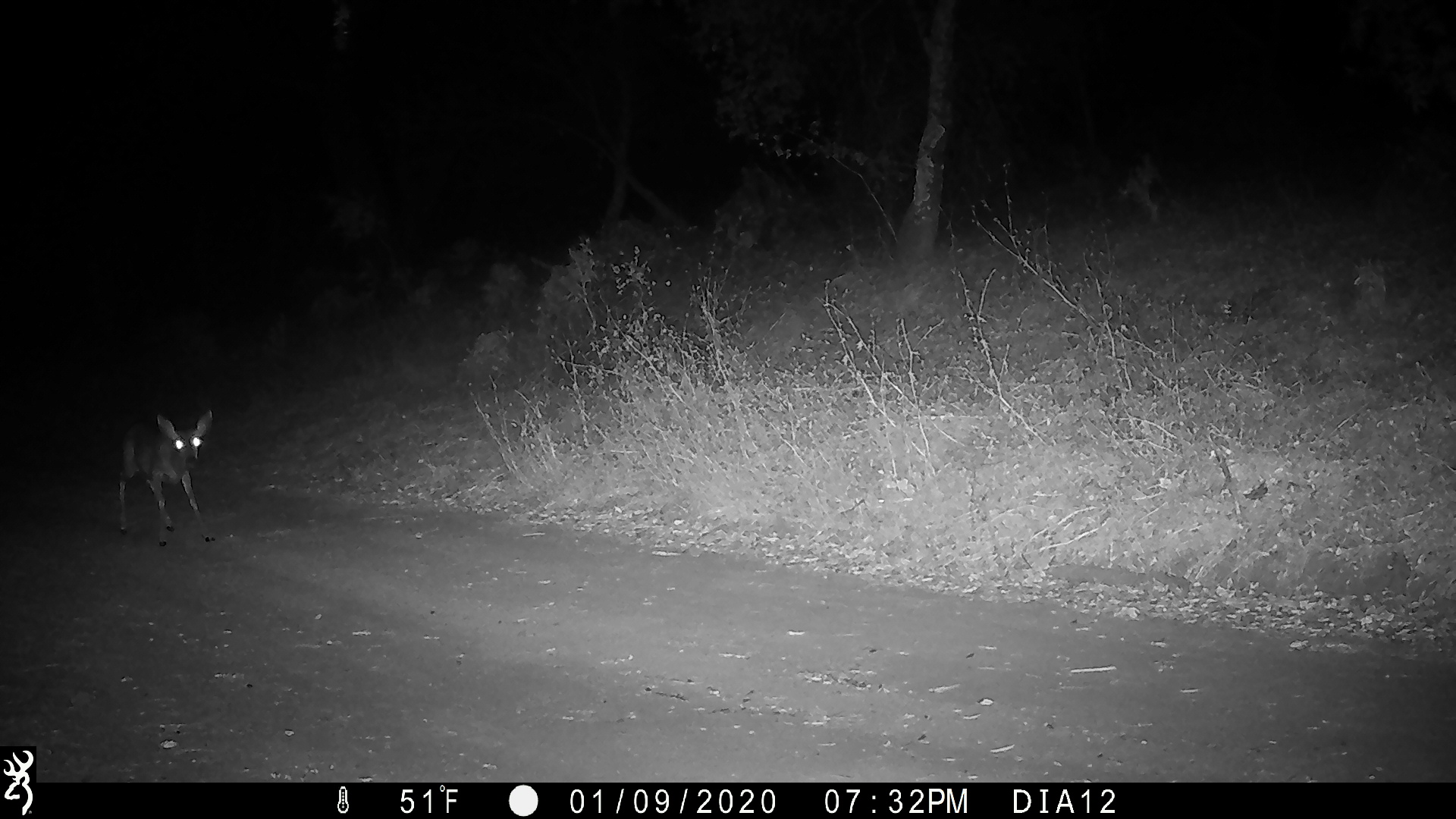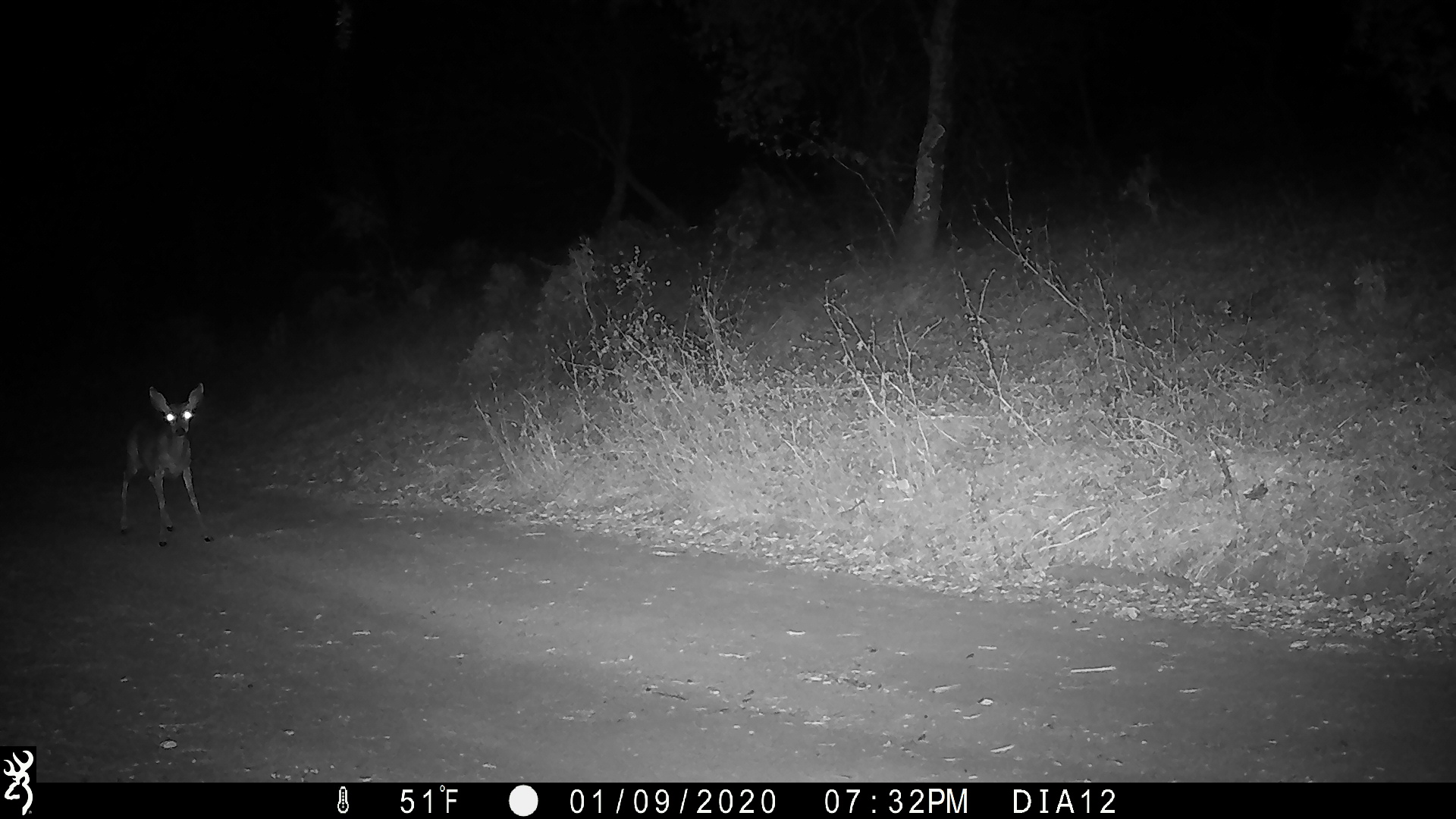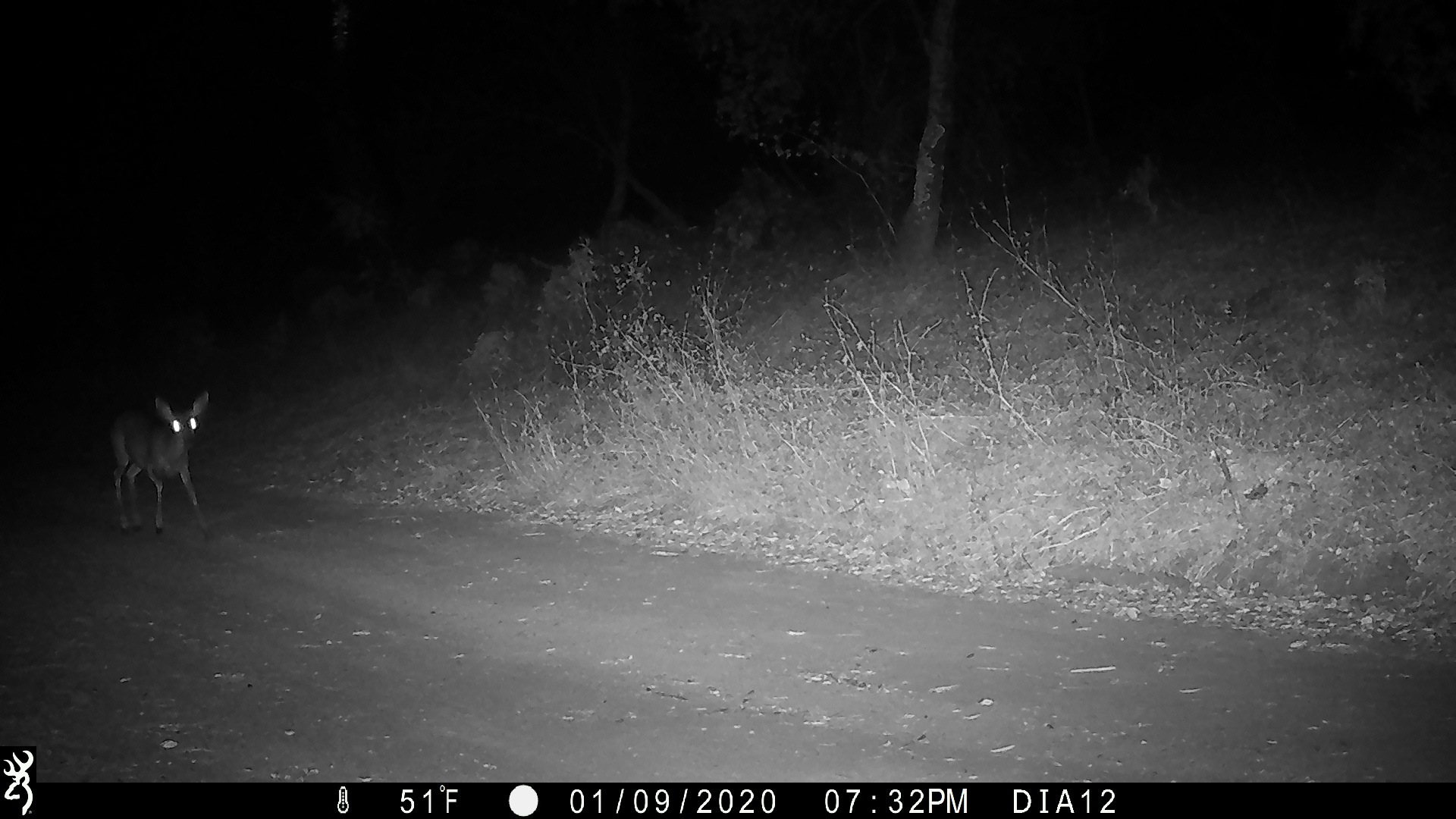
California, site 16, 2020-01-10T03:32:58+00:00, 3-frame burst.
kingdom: Animalia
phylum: Chordata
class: Mammalia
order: Artiodactyla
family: Cervidae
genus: Odocoileus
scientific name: Odocoileus hemionus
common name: mule deer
Mule deer (Odocoileus hemionus).